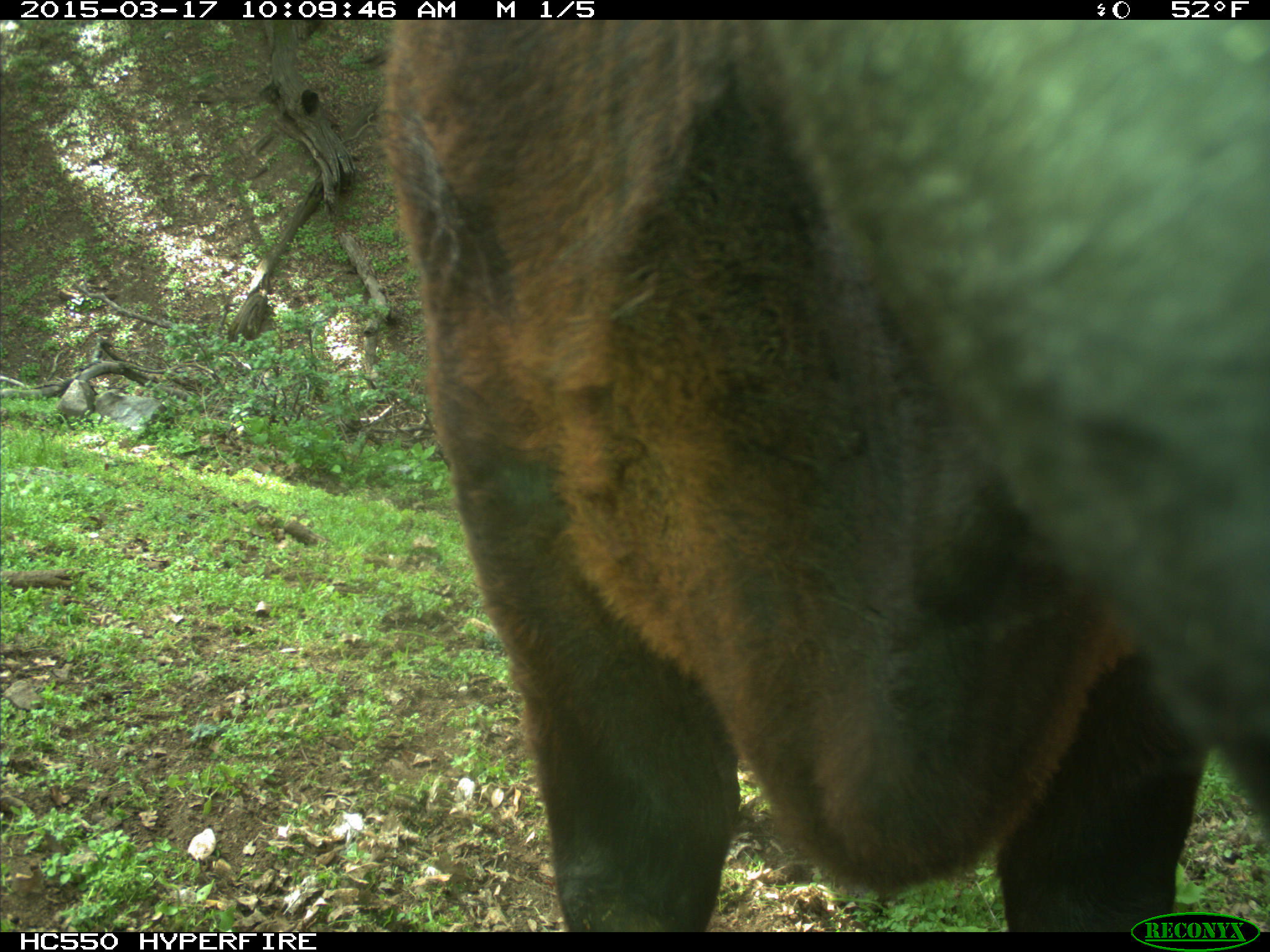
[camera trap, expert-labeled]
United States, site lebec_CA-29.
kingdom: Animalia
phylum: Chordata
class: Mammalia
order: Artiodactyla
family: Bovidae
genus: Bos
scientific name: Bos taurus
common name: domestic cow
Bos taurus (domestic cow).